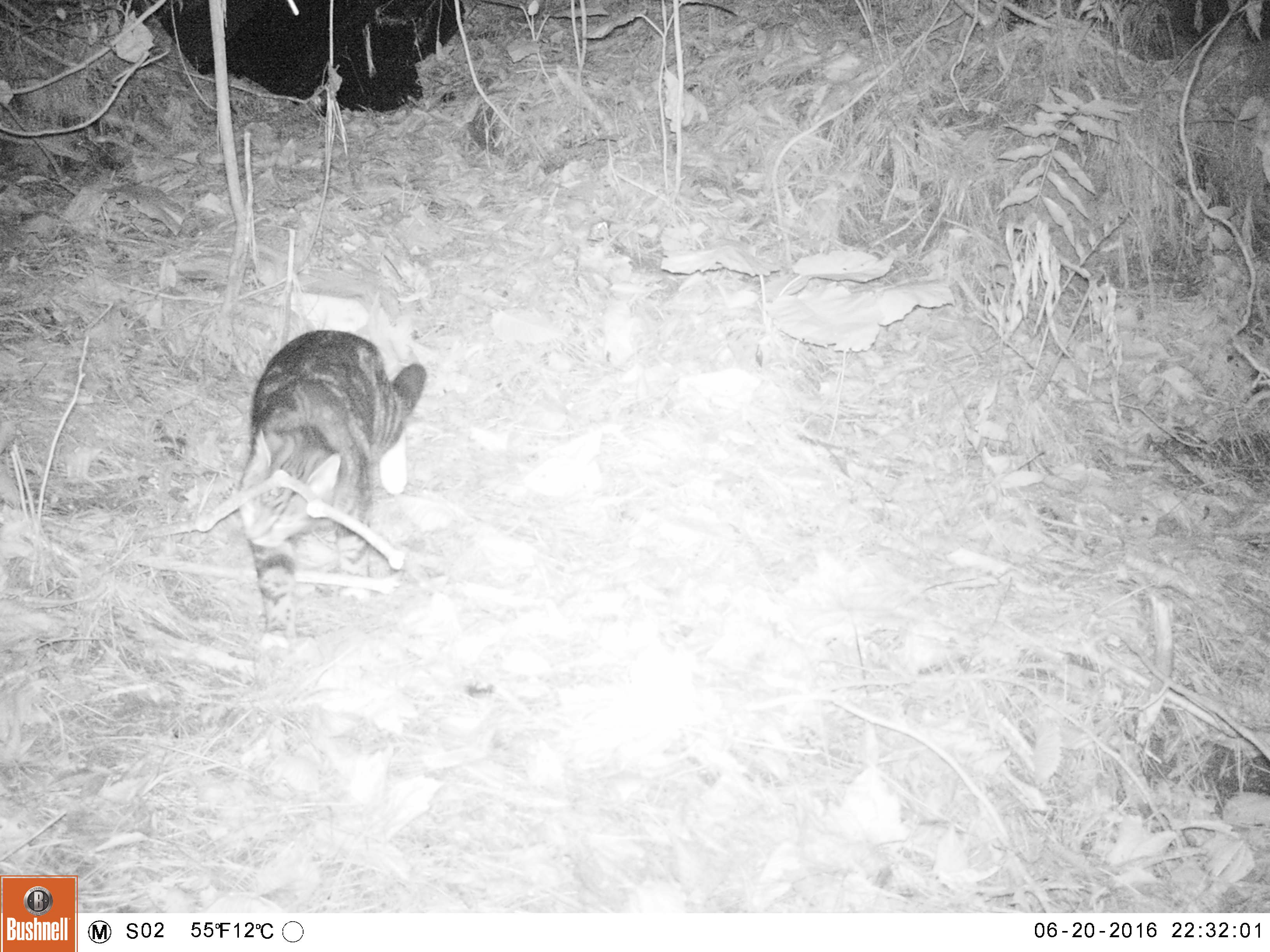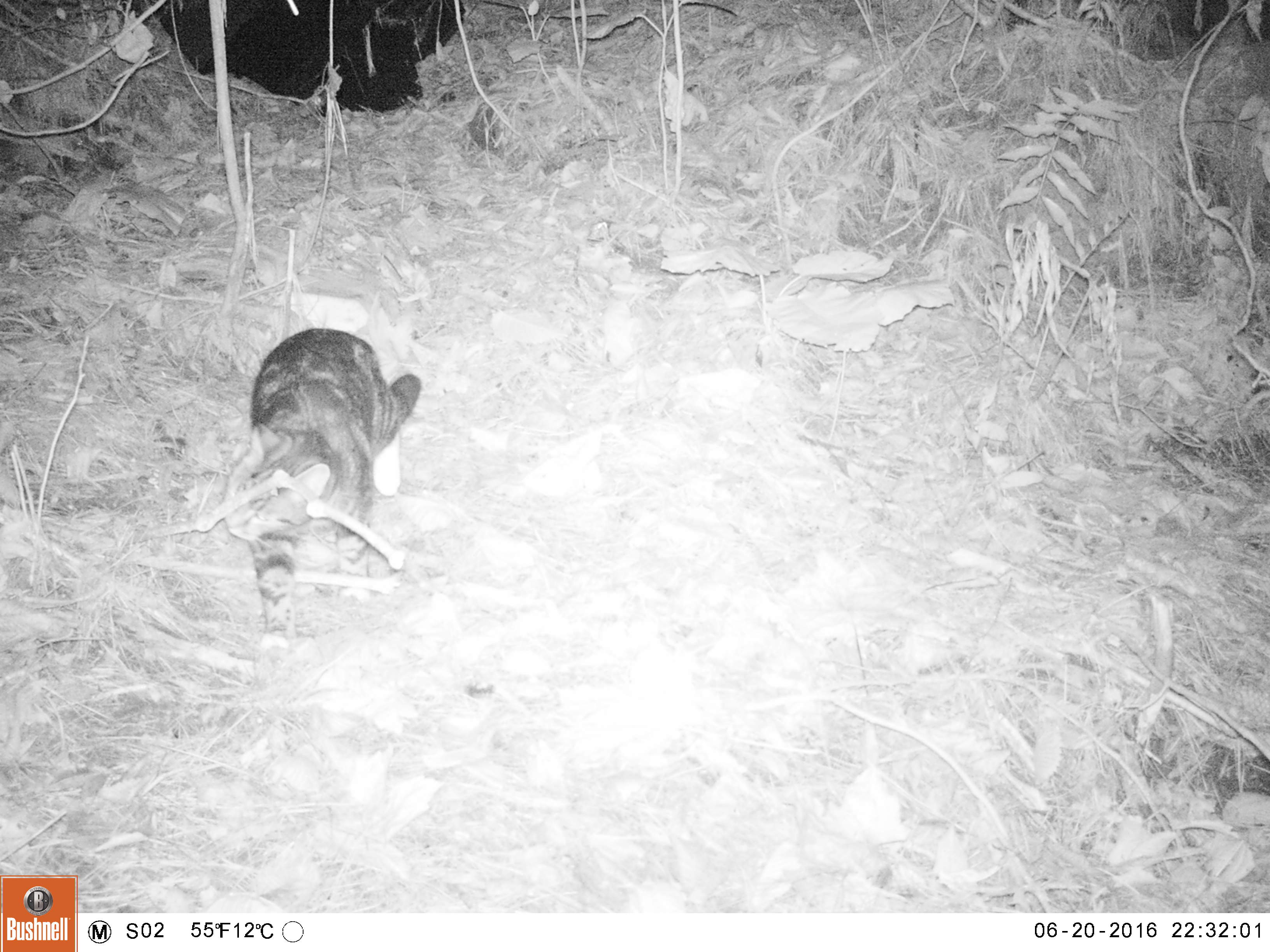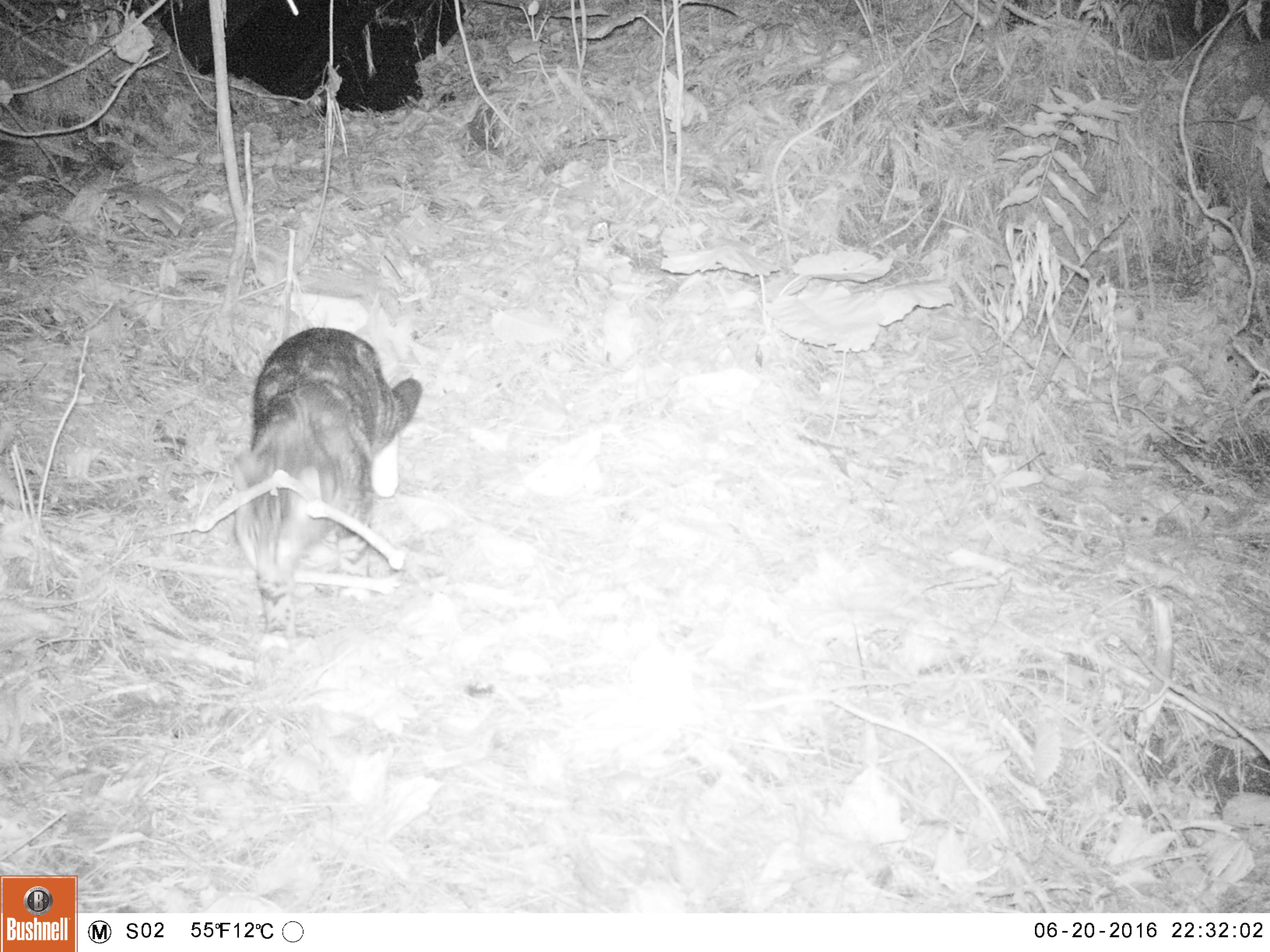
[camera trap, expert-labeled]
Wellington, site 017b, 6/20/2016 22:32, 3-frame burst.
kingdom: Animalia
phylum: Chordata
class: Mammalia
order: Carnivora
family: Felidae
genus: Felis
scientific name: Felis catus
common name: cat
Cat (Felis catus).